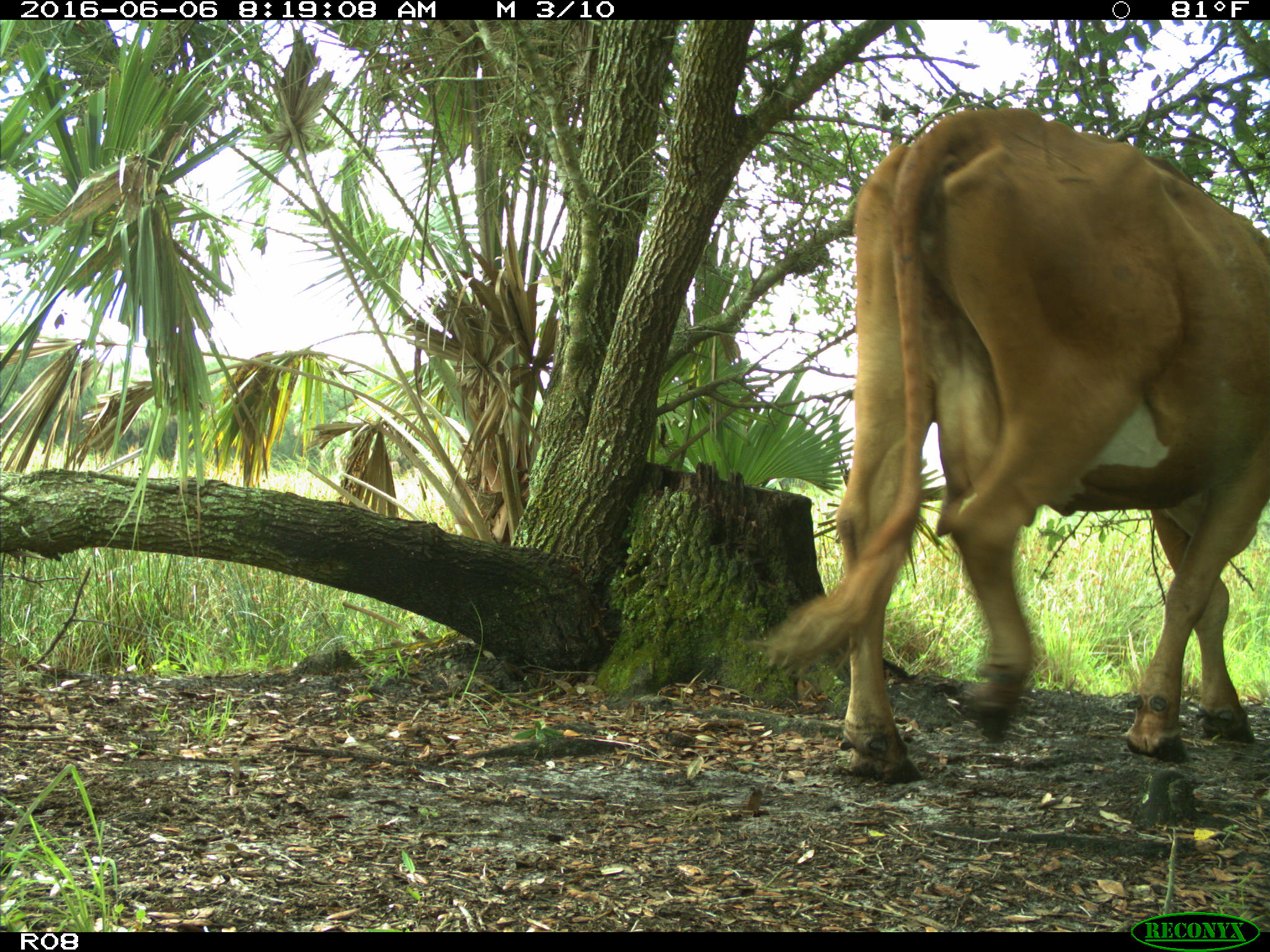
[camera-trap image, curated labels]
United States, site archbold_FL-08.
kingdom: Animalia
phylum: Chordata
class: Mammalia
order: Artiodactyla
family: Bovidae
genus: Bos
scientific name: Bos taurus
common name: domestic cow